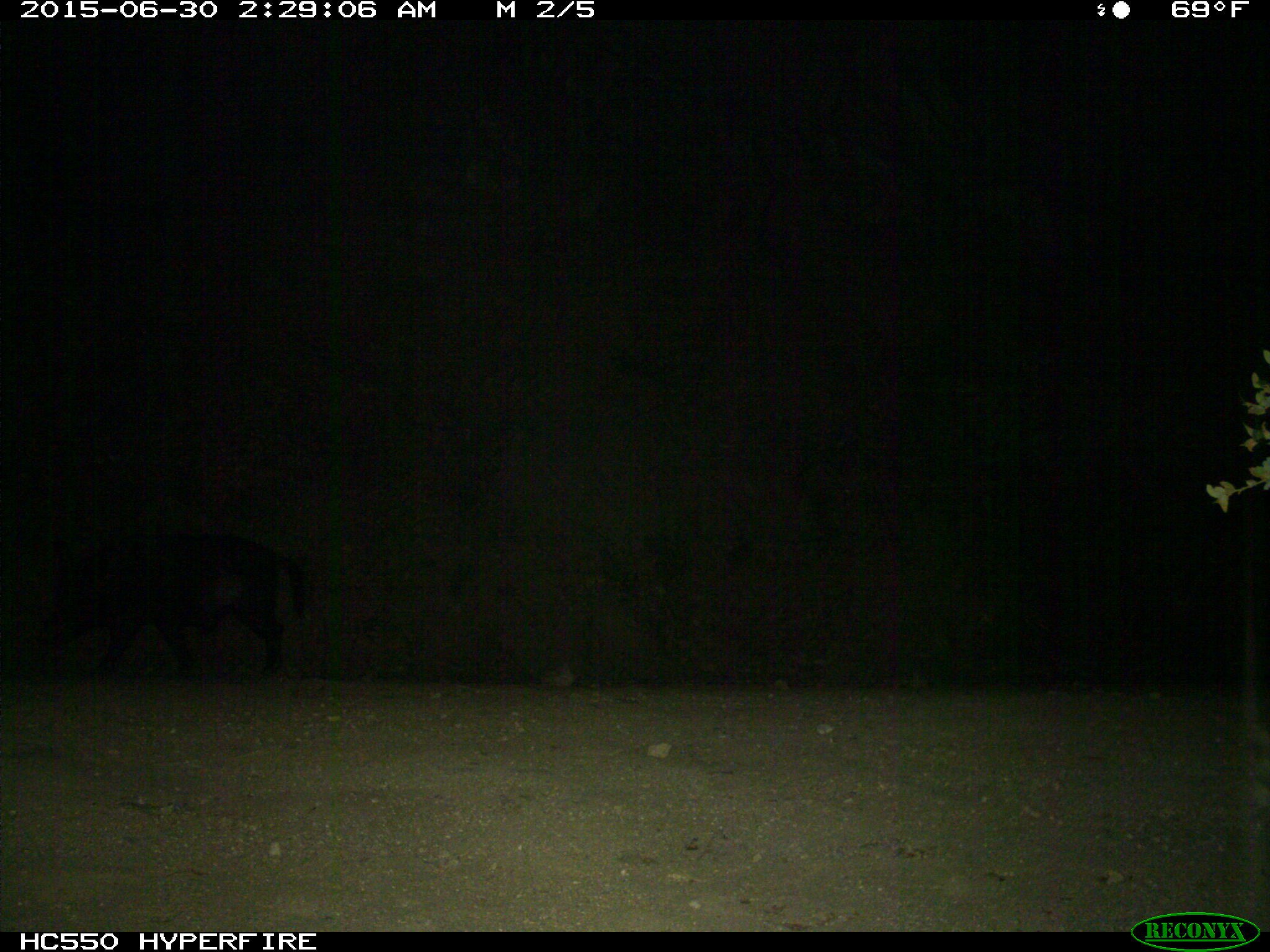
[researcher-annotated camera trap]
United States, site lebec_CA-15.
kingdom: Animalia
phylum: Chordata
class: Mammalia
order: Artiodactyla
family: Suidae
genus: Sus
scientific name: Sus scrofa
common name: wild boar